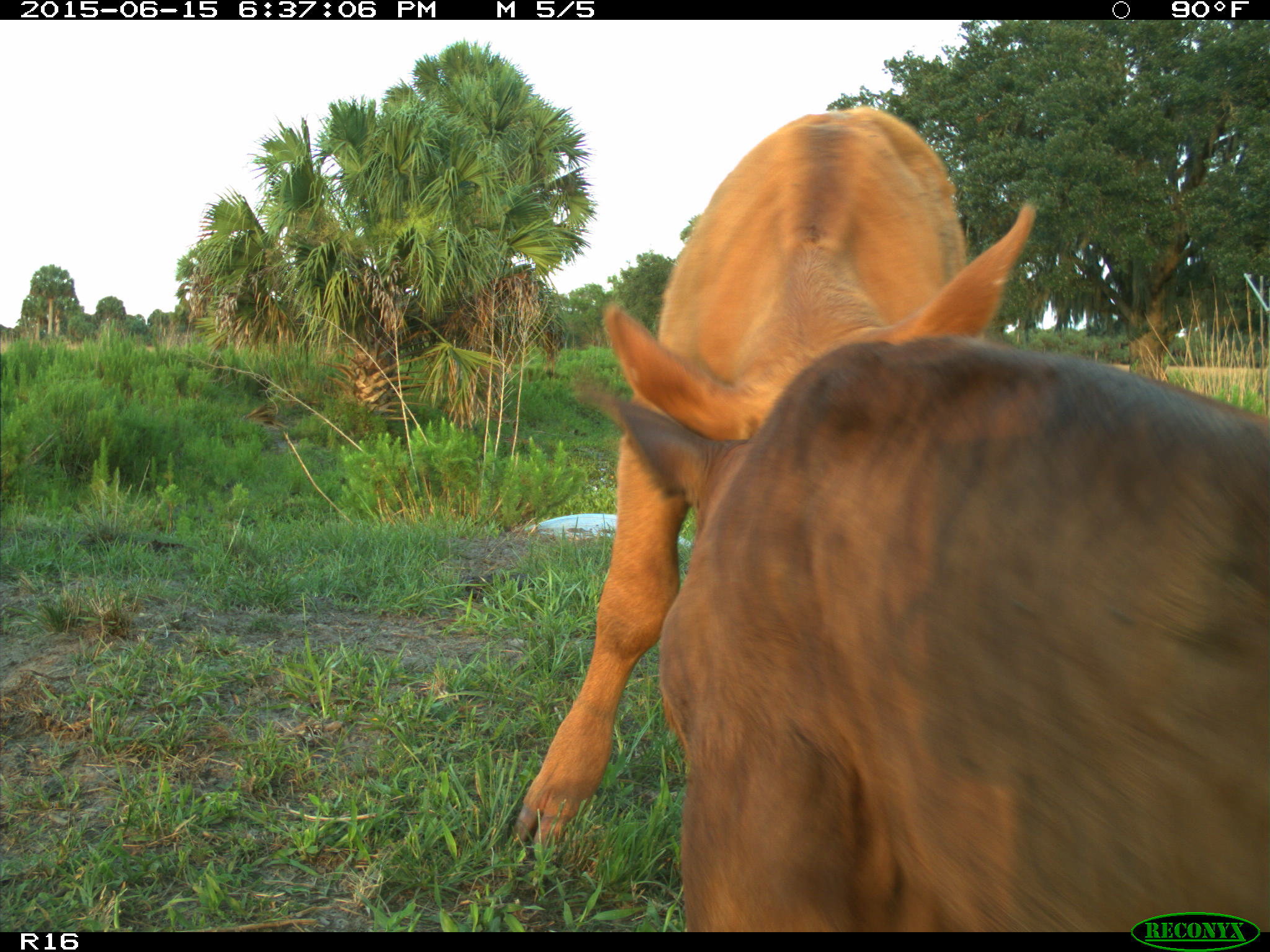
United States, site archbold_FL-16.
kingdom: Animalia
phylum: Chordata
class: Mammalia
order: Artiodactyla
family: Bovidae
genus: Bos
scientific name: Bos taurus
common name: domestic cow